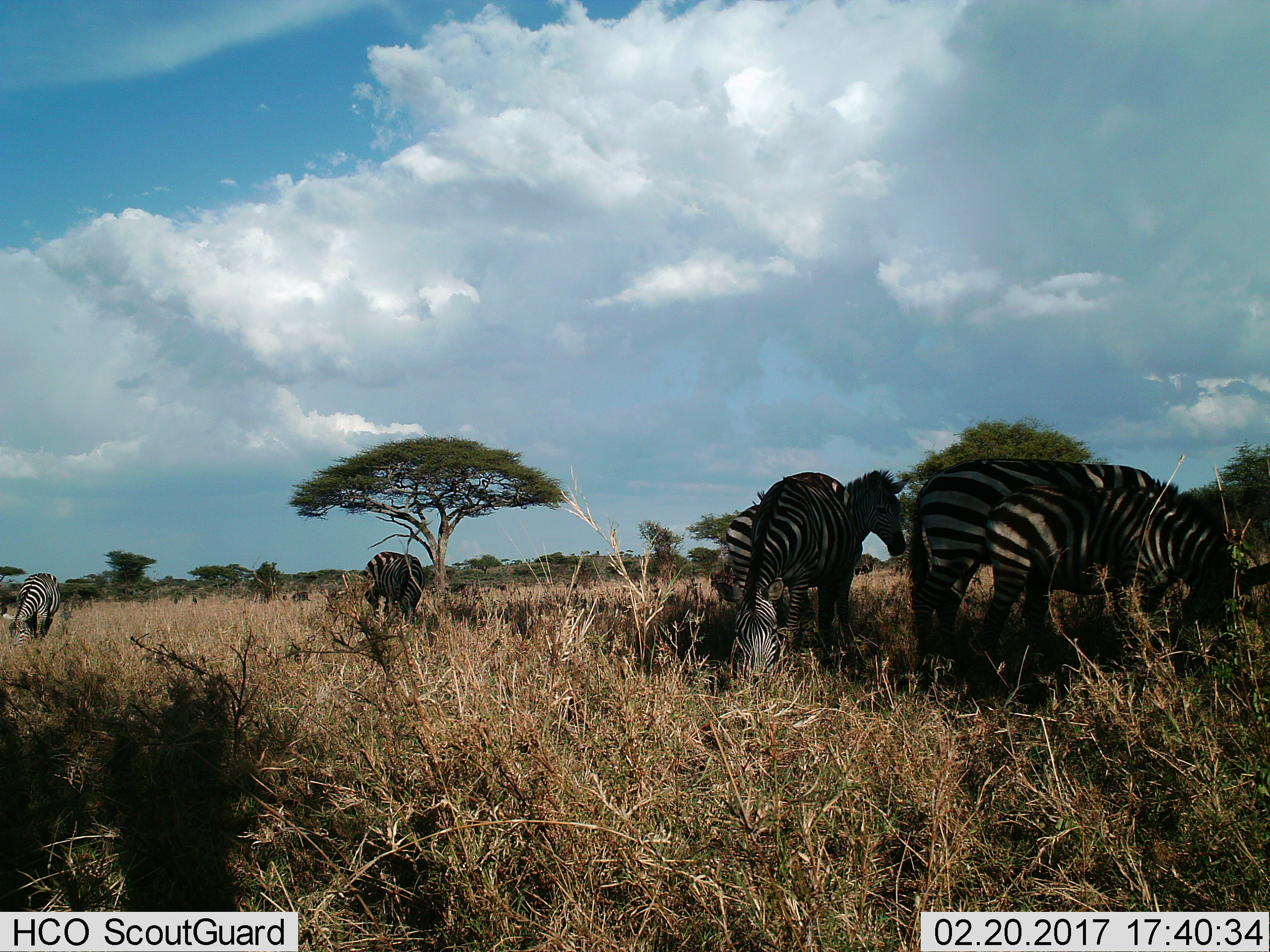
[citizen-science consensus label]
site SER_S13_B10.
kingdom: Animalia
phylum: Chordata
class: Mammalia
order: Perissodactyla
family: Equidae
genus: Equus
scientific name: Equus quagga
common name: plains zebra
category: zebraplains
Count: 6.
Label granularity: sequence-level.